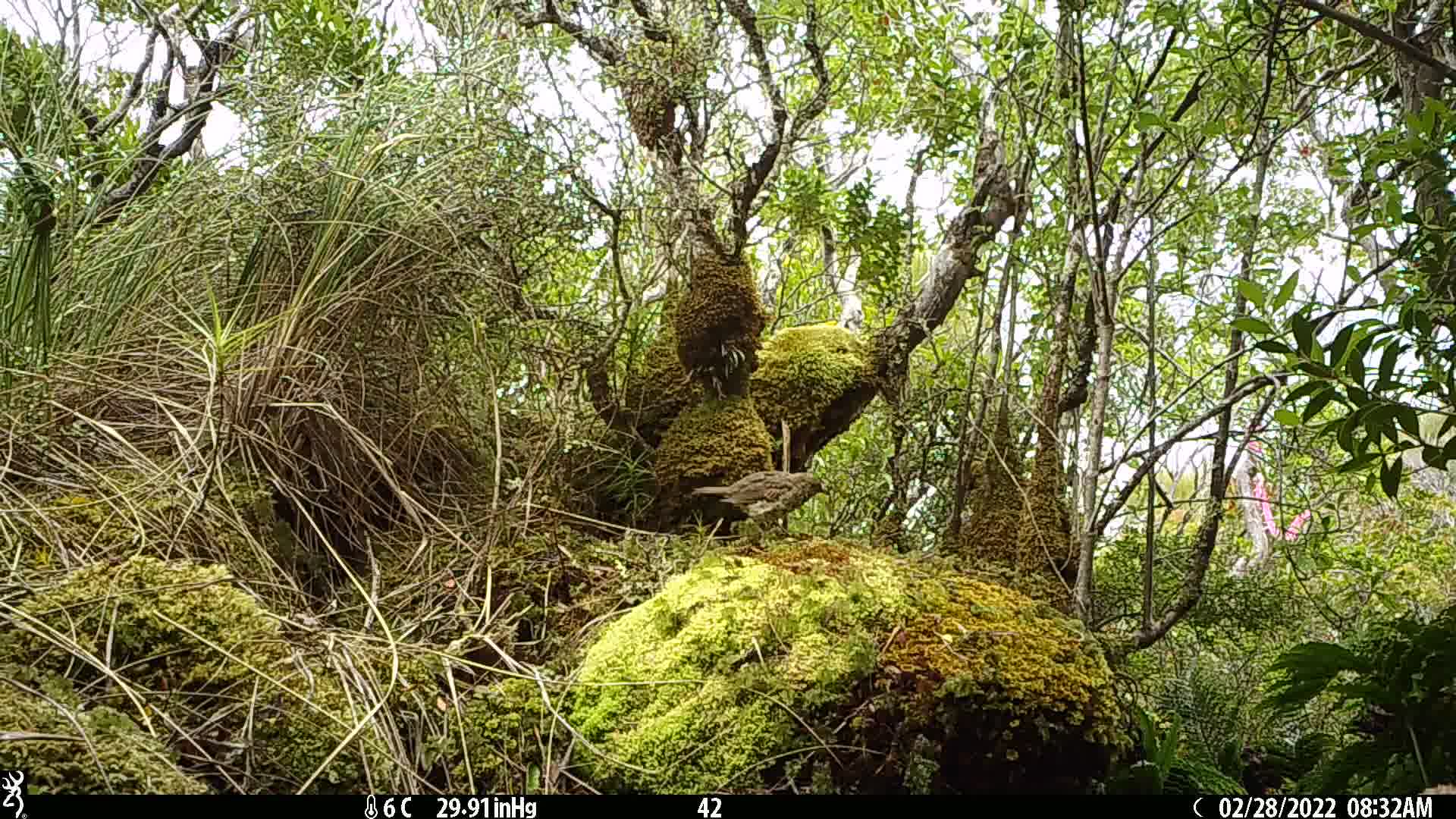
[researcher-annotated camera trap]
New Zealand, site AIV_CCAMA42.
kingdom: Animalia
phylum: Chordata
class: Aves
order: Passeriformes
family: Turdidae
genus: Turdus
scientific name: Turdus philomelos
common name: song thrush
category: thrush